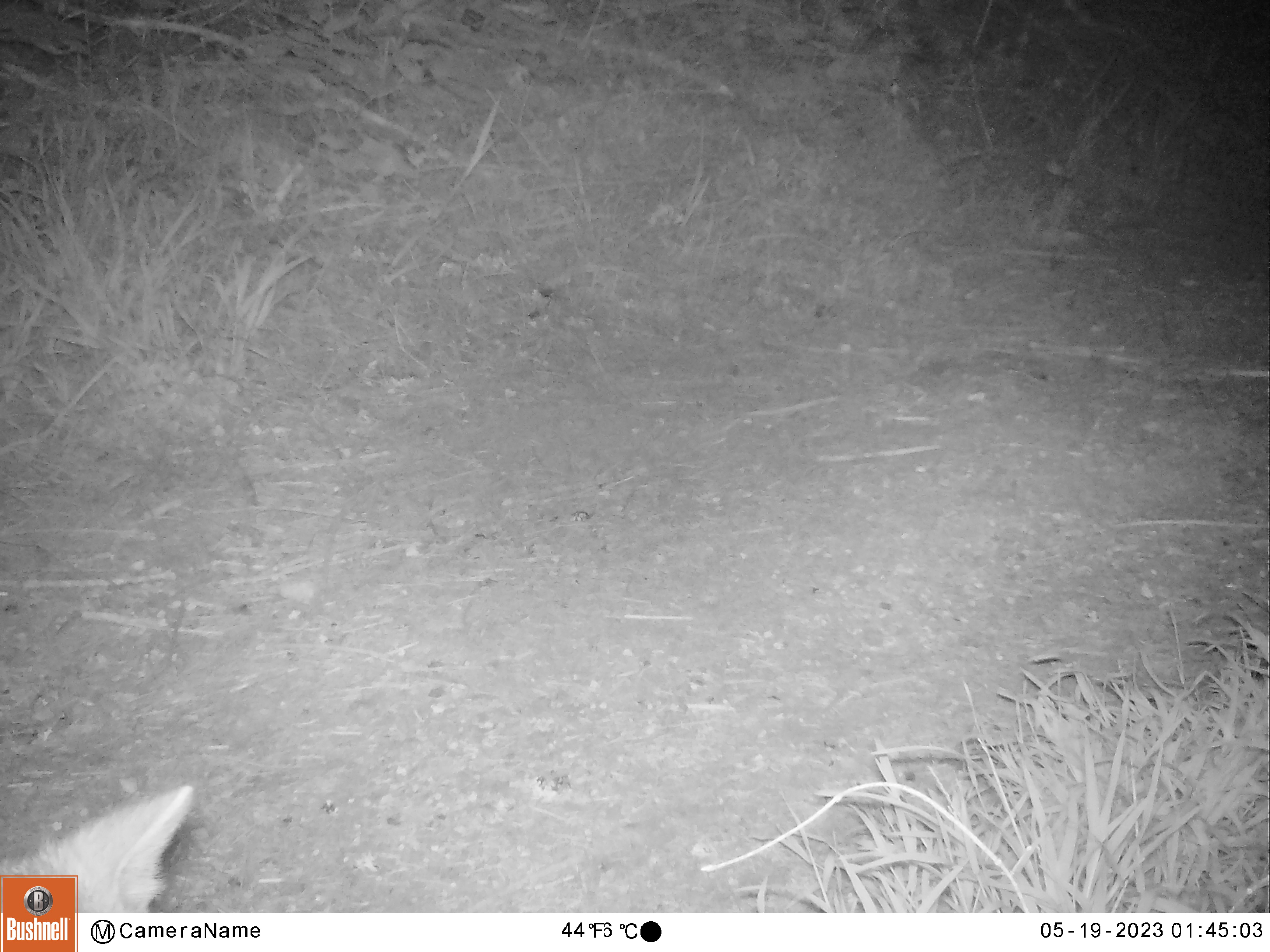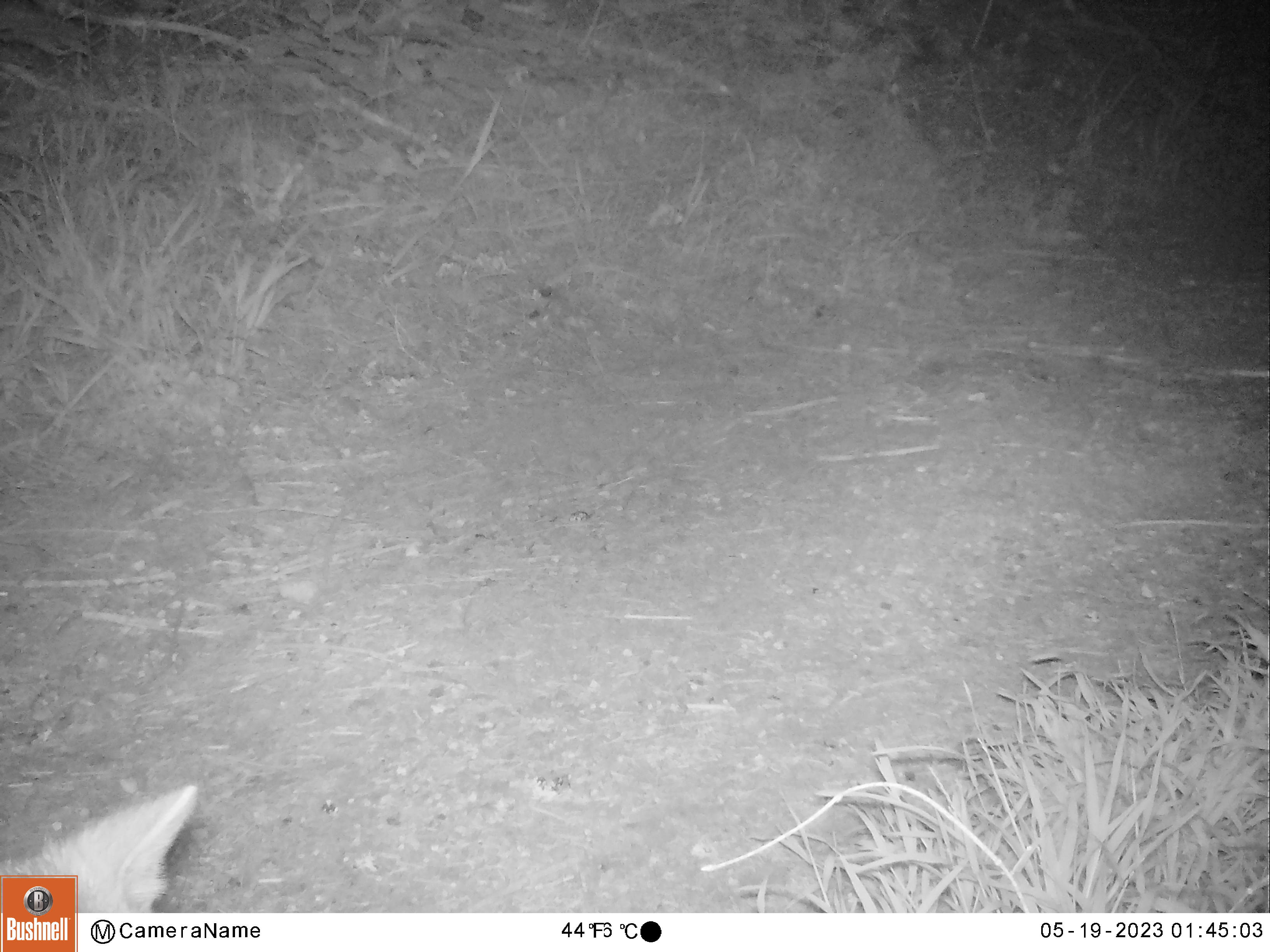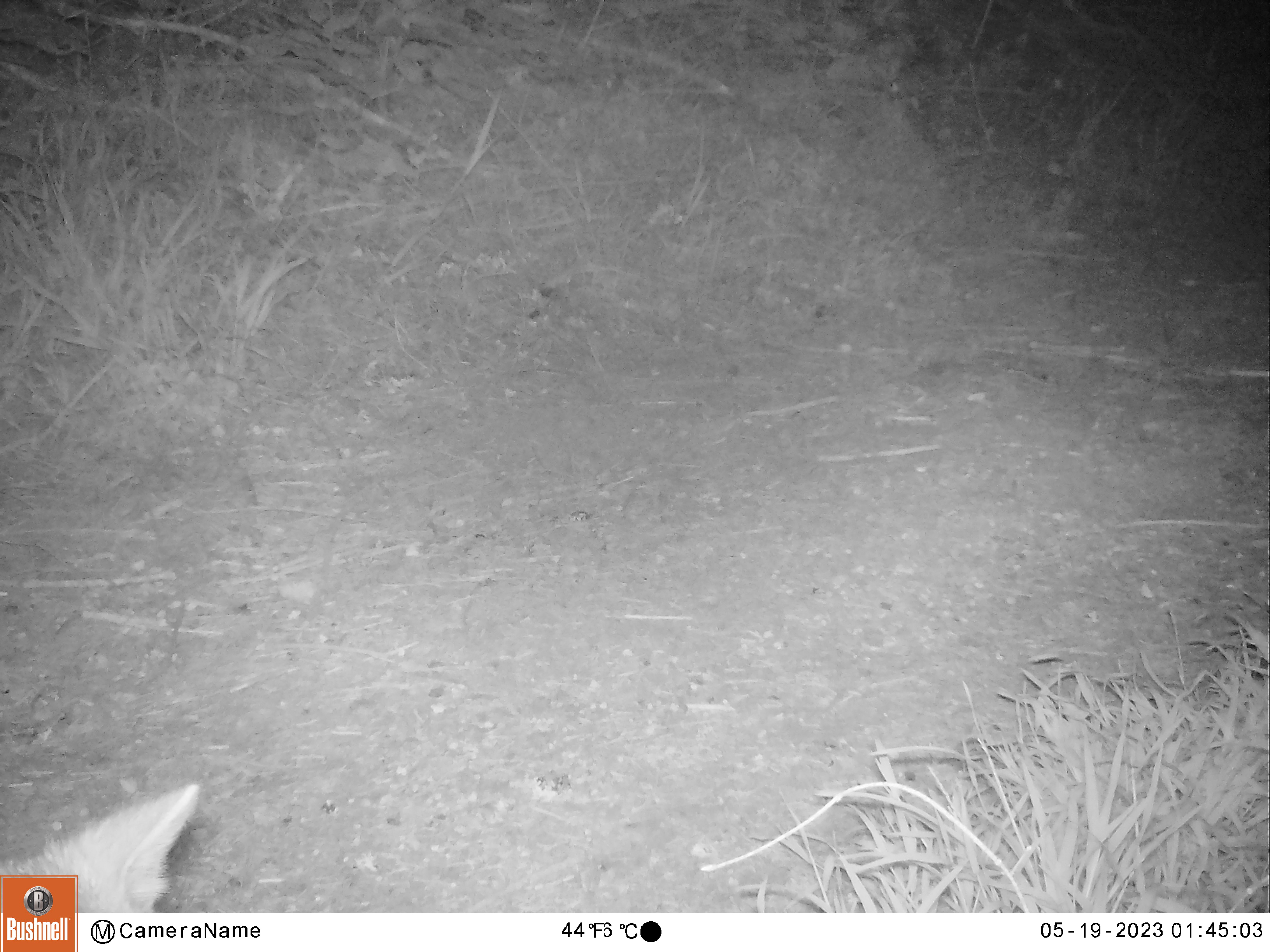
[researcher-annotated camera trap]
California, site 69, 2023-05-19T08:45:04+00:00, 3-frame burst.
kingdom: Animalia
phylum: Chordata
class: Mammalia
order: Carnivora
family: Canidae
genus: Urocyon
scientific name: Urocyon cinereoargenteus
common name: gray fox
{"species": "gray fox (Urocyon cinereoargenteus)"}